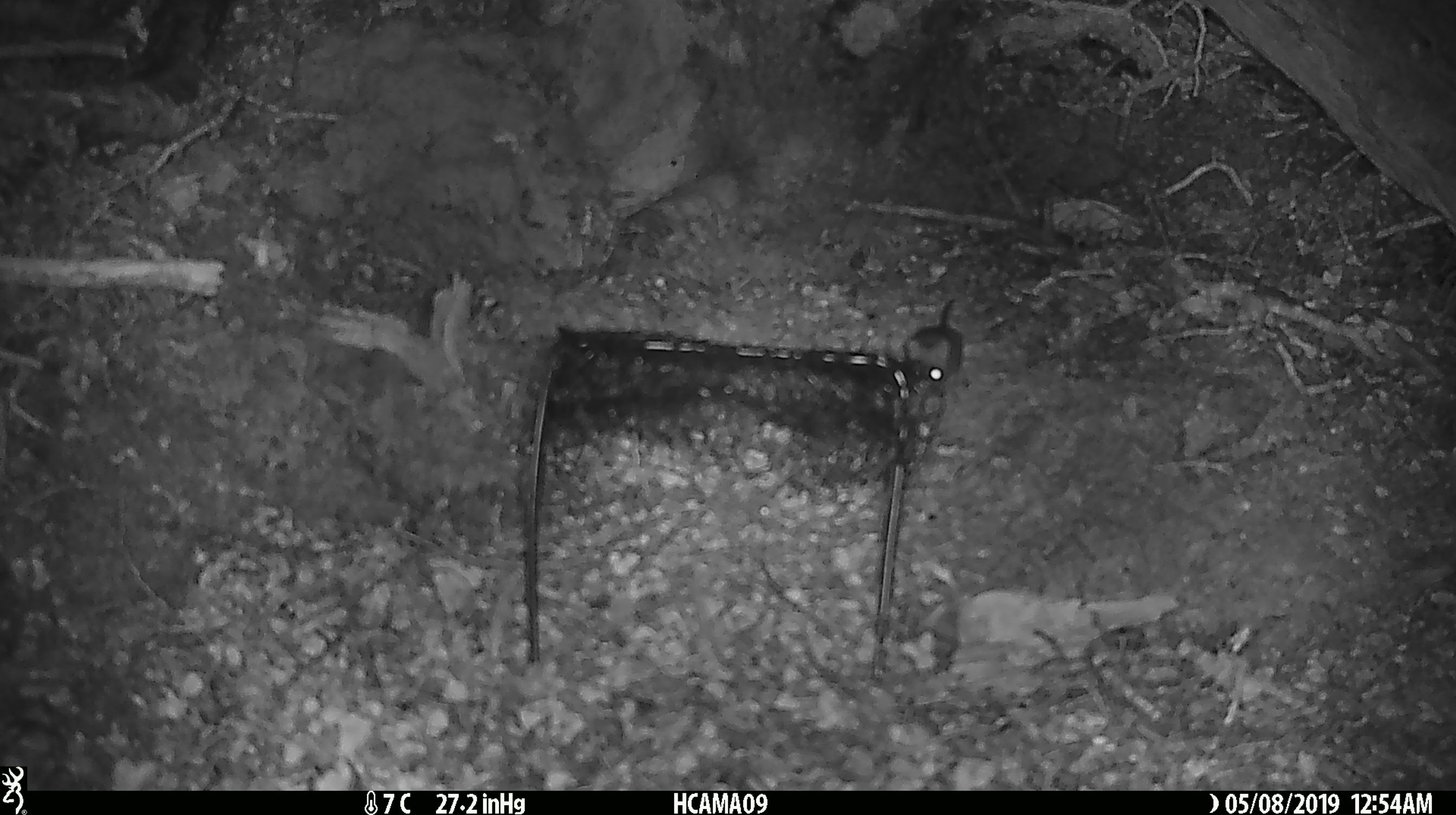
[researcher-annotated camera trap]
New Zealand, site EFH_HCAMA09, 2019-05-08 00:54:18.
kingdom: Animalia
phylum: Chordata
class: Mammalia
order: Rodentia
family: Muridae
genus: Rattus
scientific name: Rattus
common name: rat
Rat (Rattus).